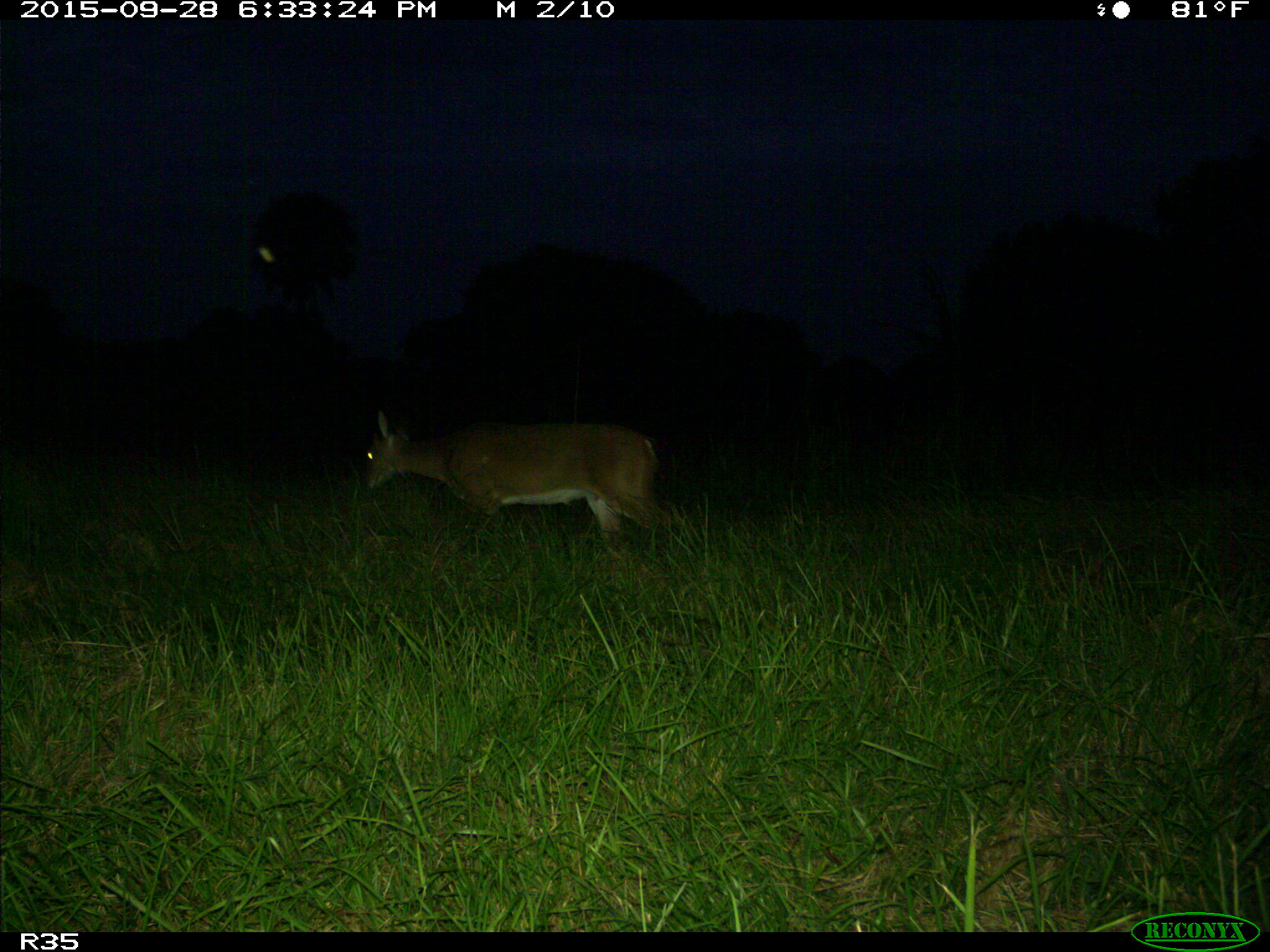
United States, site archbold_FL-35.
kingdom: Animalia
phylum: Chordata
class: Mammalia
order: Artiodactyla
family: Cervidae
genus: Odocoileus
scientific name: Odocoileus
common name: deer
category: unidentified deer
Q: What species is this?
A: Unidentified deer (deer) (Odocoileus).